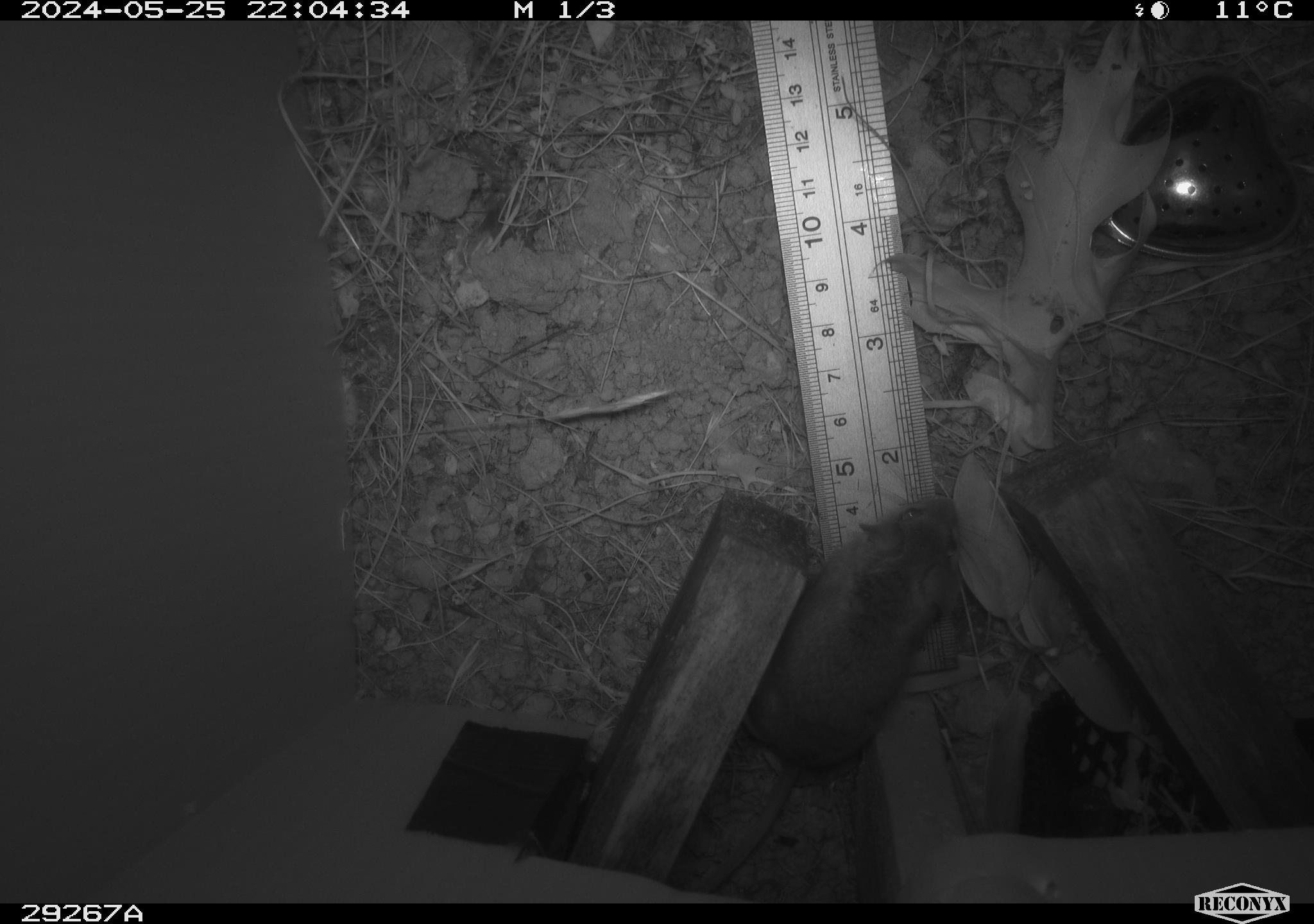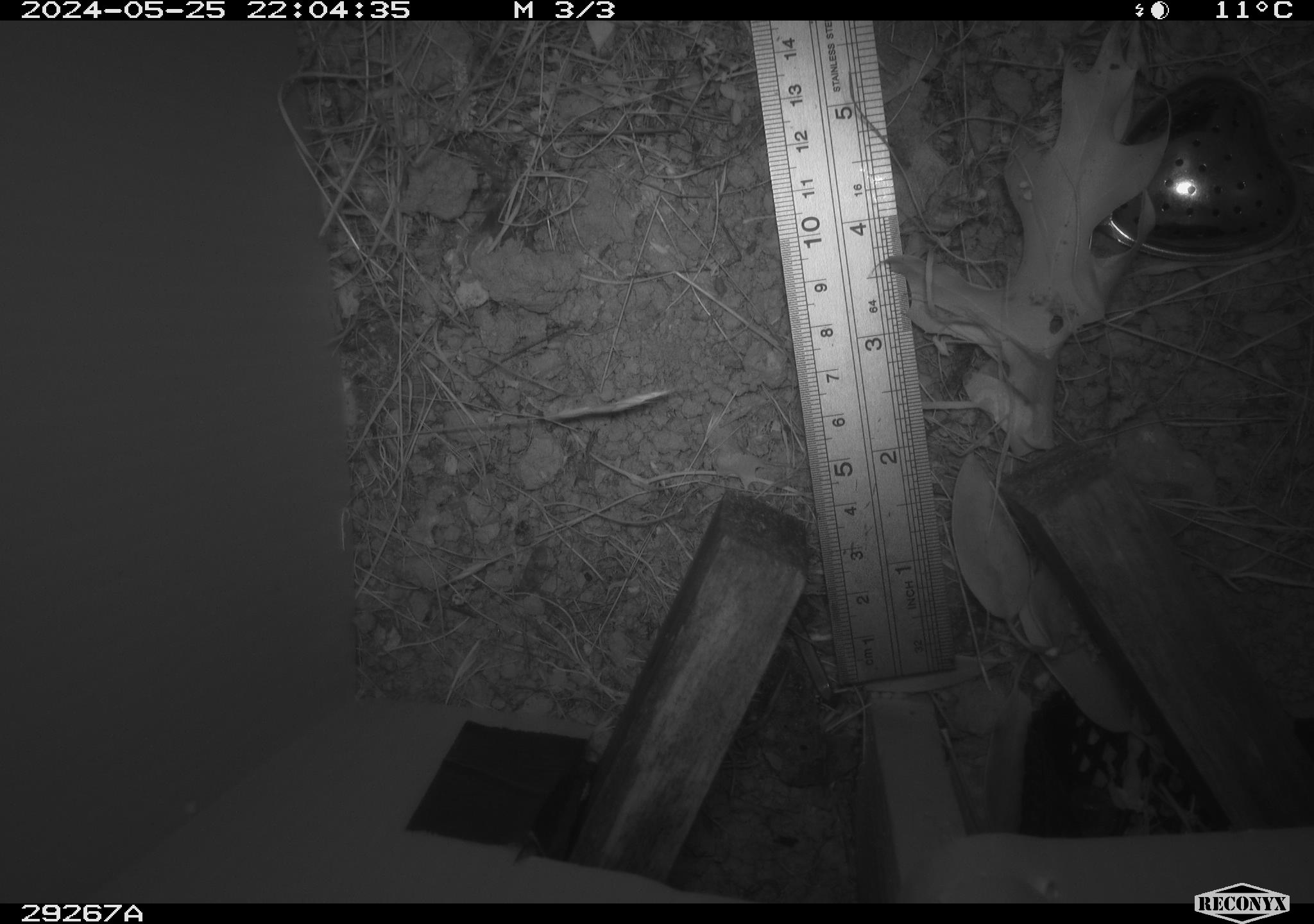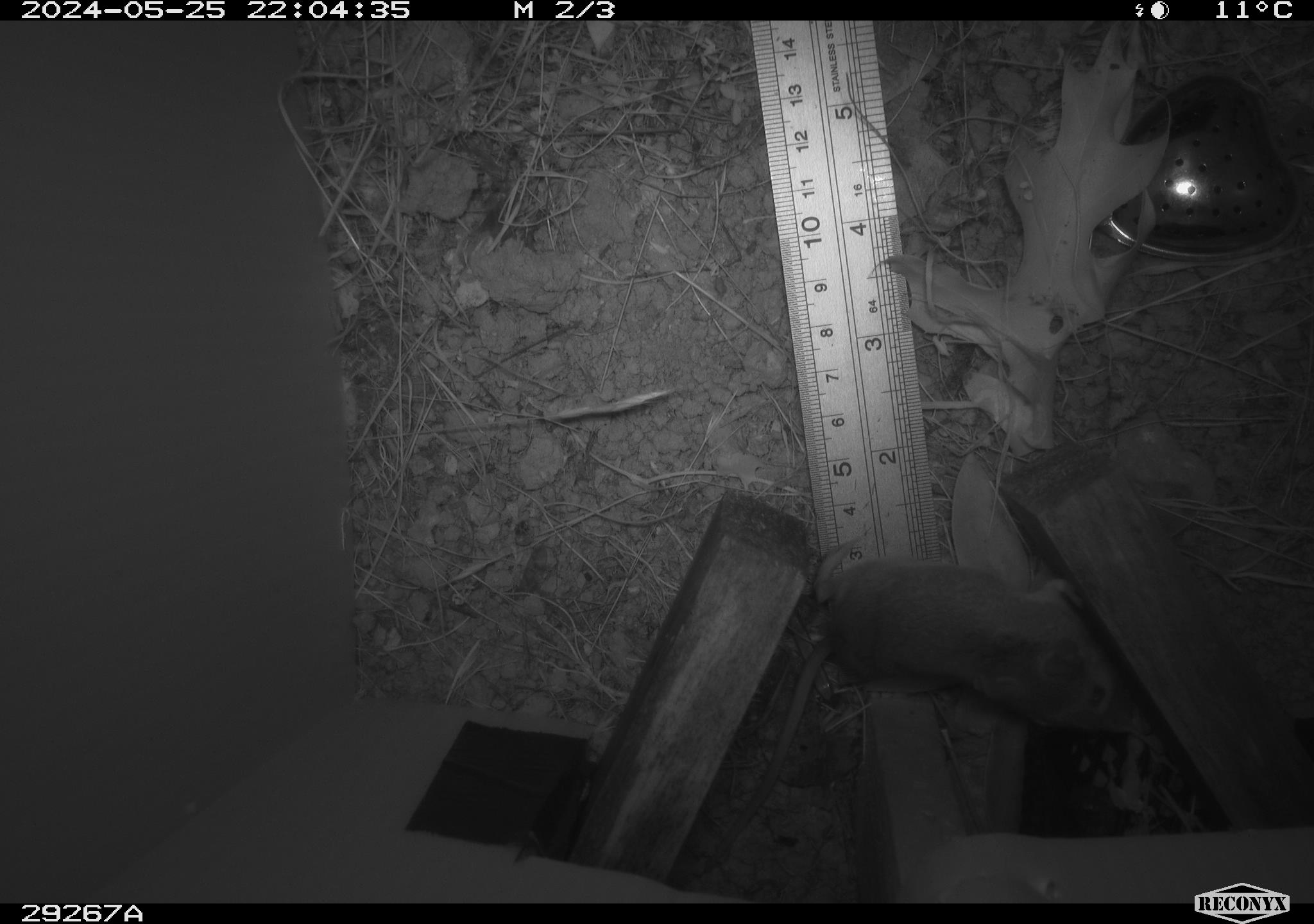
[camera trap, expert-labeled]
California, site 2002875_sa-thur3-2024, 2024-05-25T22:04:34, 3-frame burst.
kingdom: Animalia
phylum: Chordata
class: Mammalia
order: Rodentia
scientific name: Rodentia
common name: mouse species